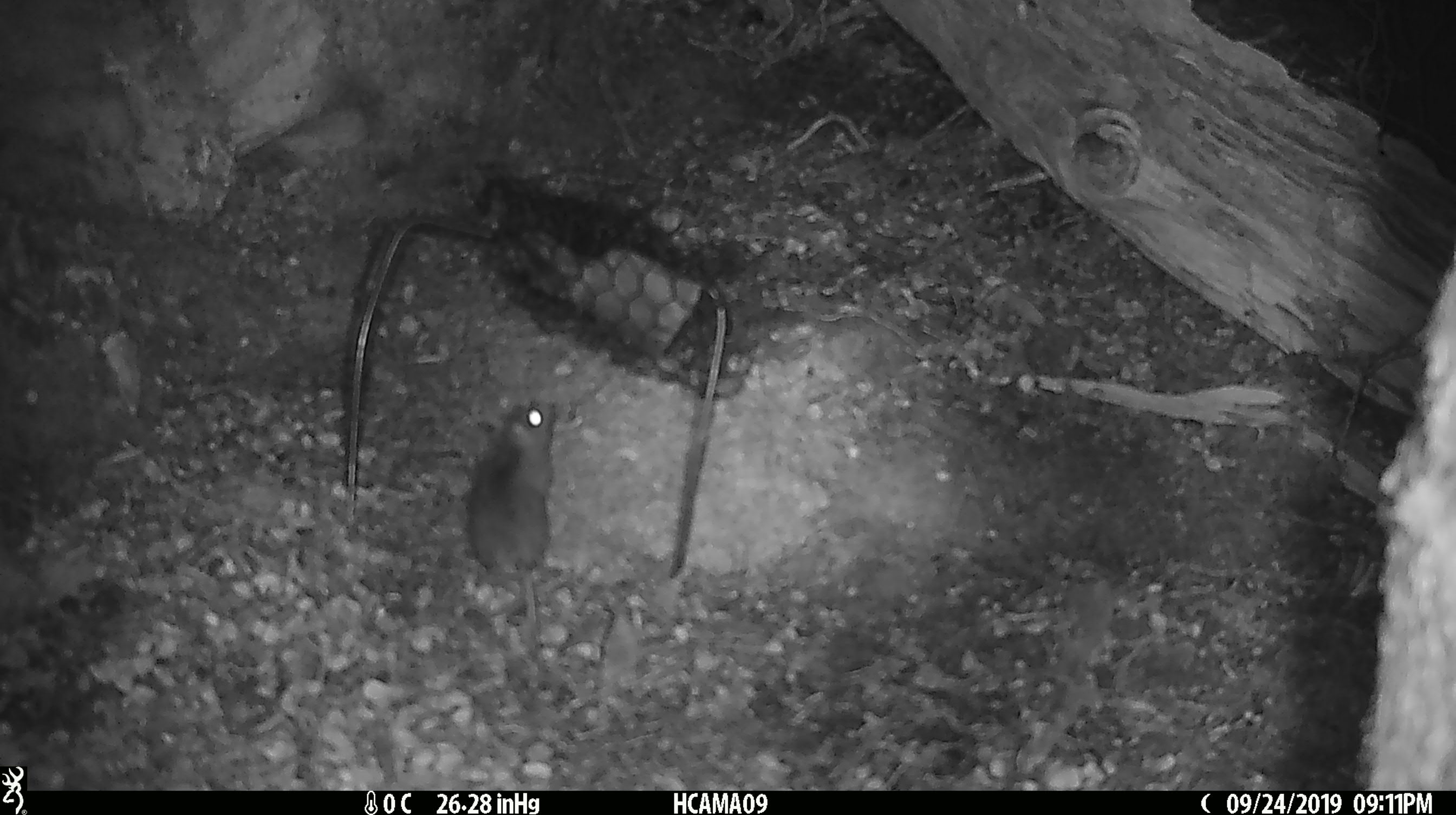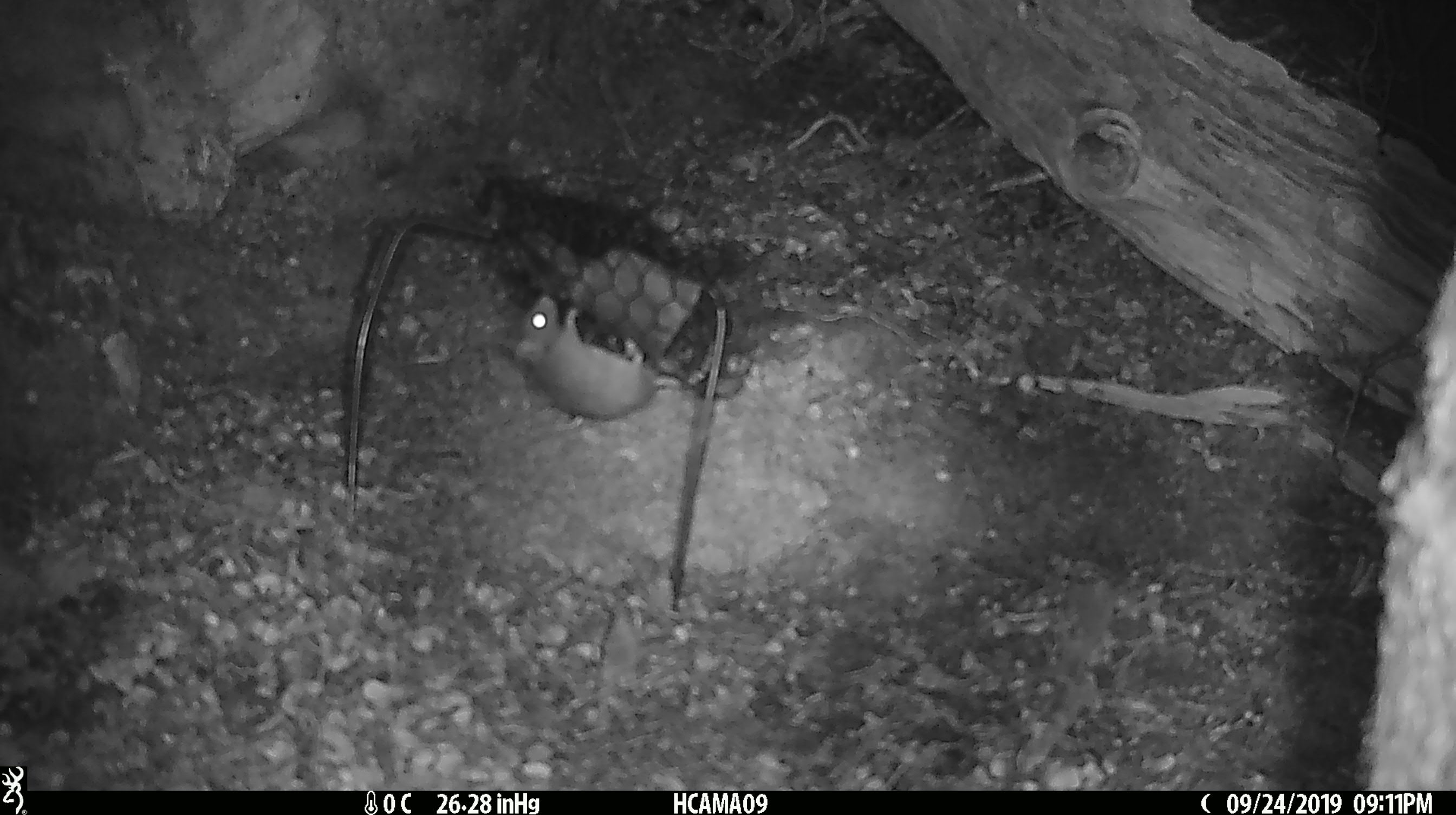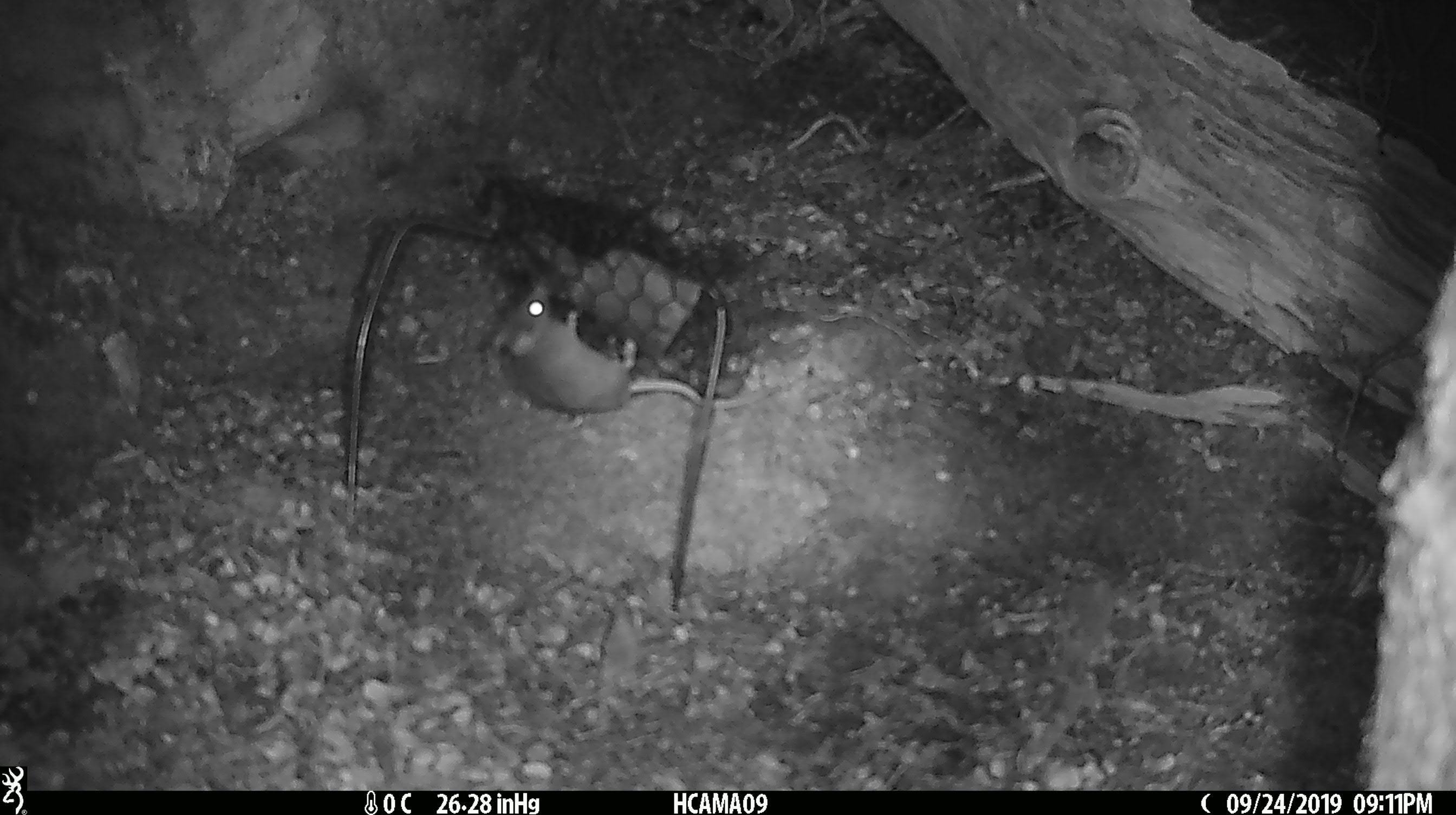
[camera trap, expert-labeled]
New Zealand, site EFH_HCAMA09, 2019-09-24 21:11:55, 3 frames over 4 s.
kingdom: Animalia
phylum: Chordata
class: Mammalia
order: Rodentia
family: Muridae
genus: Mus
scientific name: Mus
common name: mouse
Mouse (Mus).